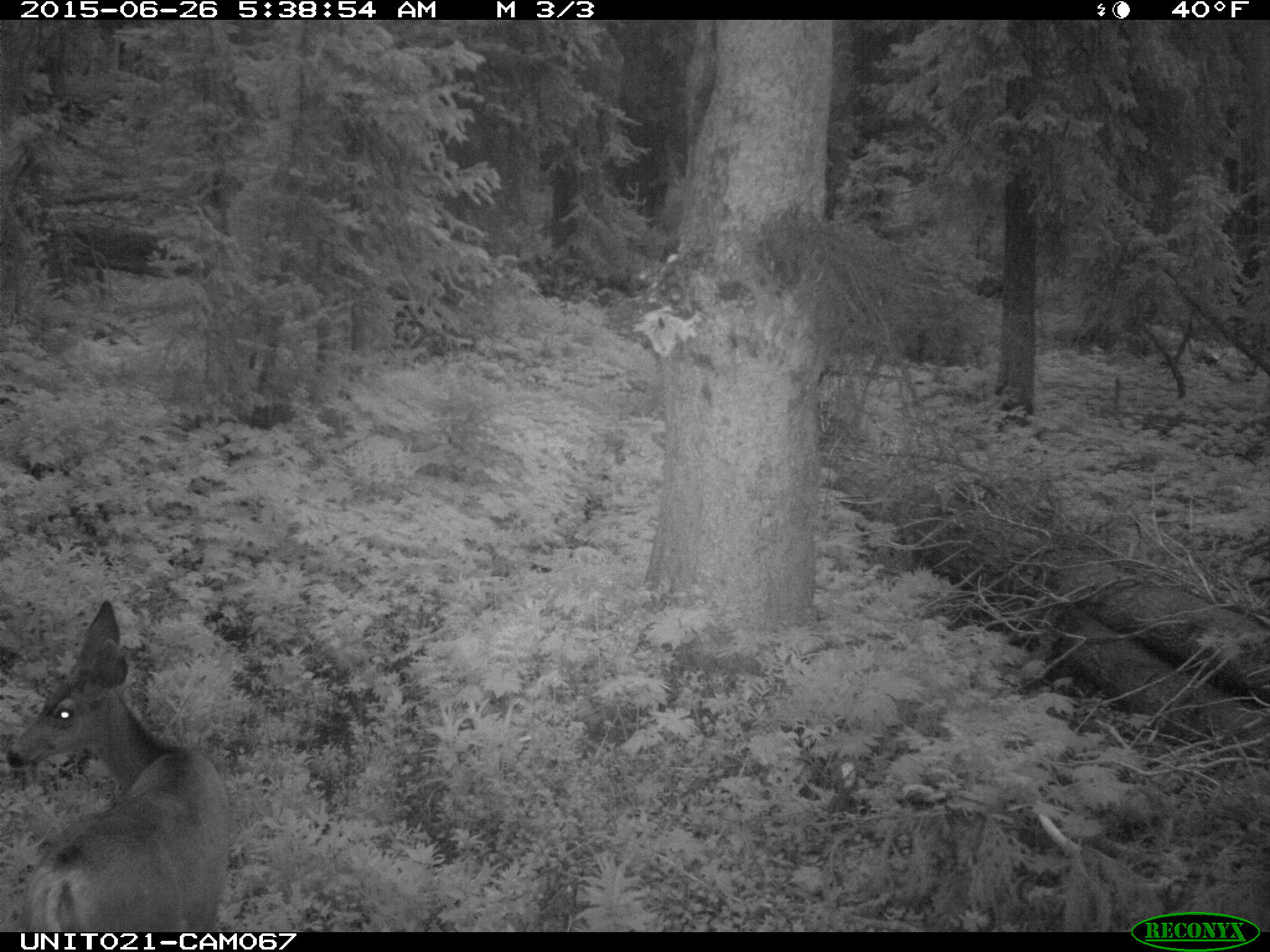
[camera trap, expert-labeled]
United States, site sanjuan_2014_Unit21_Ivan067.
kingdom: Animalia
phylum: Chordata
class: Mammalia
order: Artiodactyla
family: Cervidae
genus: Odocoileus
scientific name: Odocoileus hemionus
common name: mule deer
Odocoileus hemionus (mule deer).